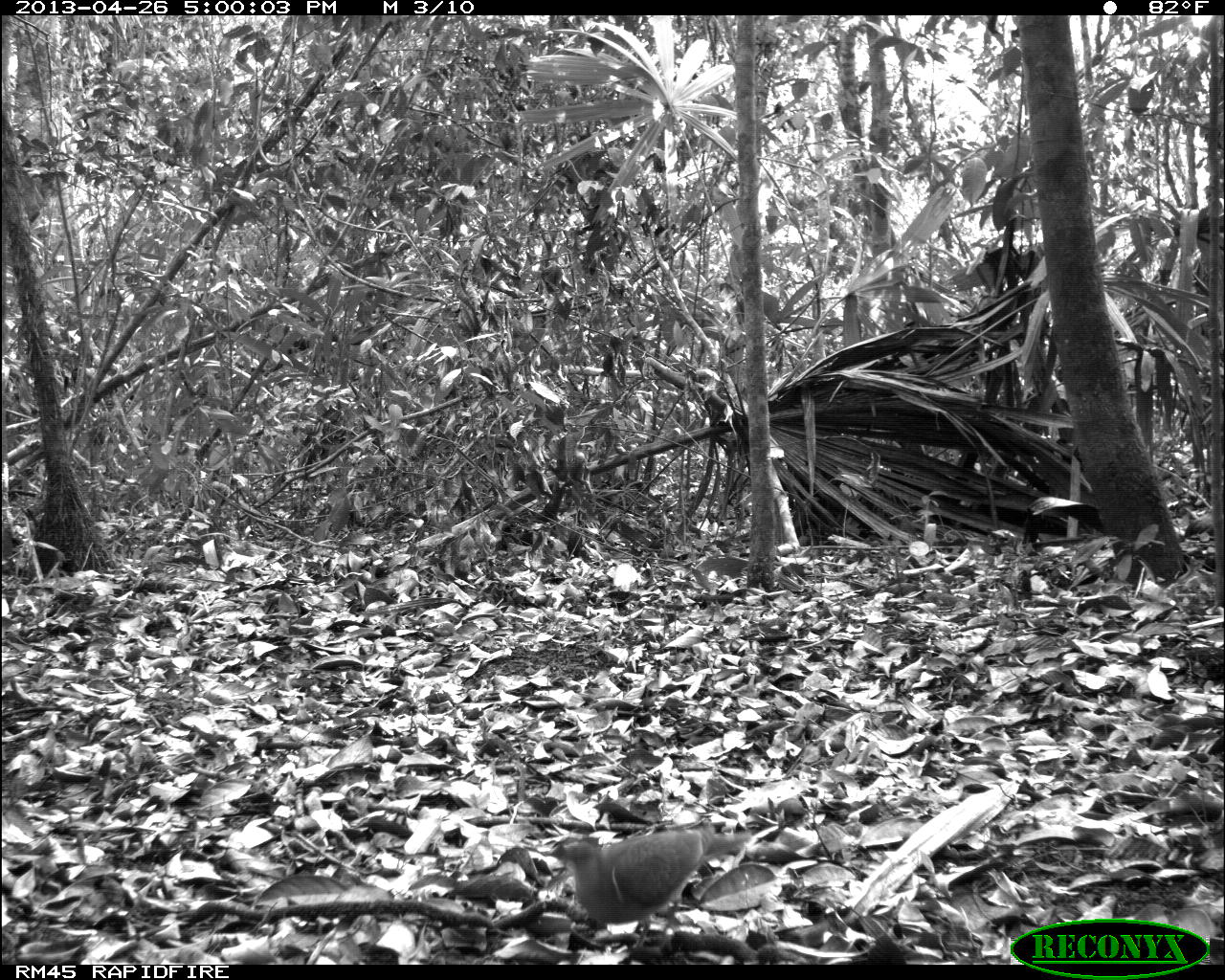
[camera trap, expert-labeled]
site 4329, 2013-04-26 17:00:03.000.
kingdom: Animalia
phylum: Chordata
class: Aves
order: Columbiformes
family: Columbidae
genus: Geotrygon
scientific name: Geotrygon montana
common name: ruddy quail-dove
Geotrygon montana (ruddy quail-dove), count 1.